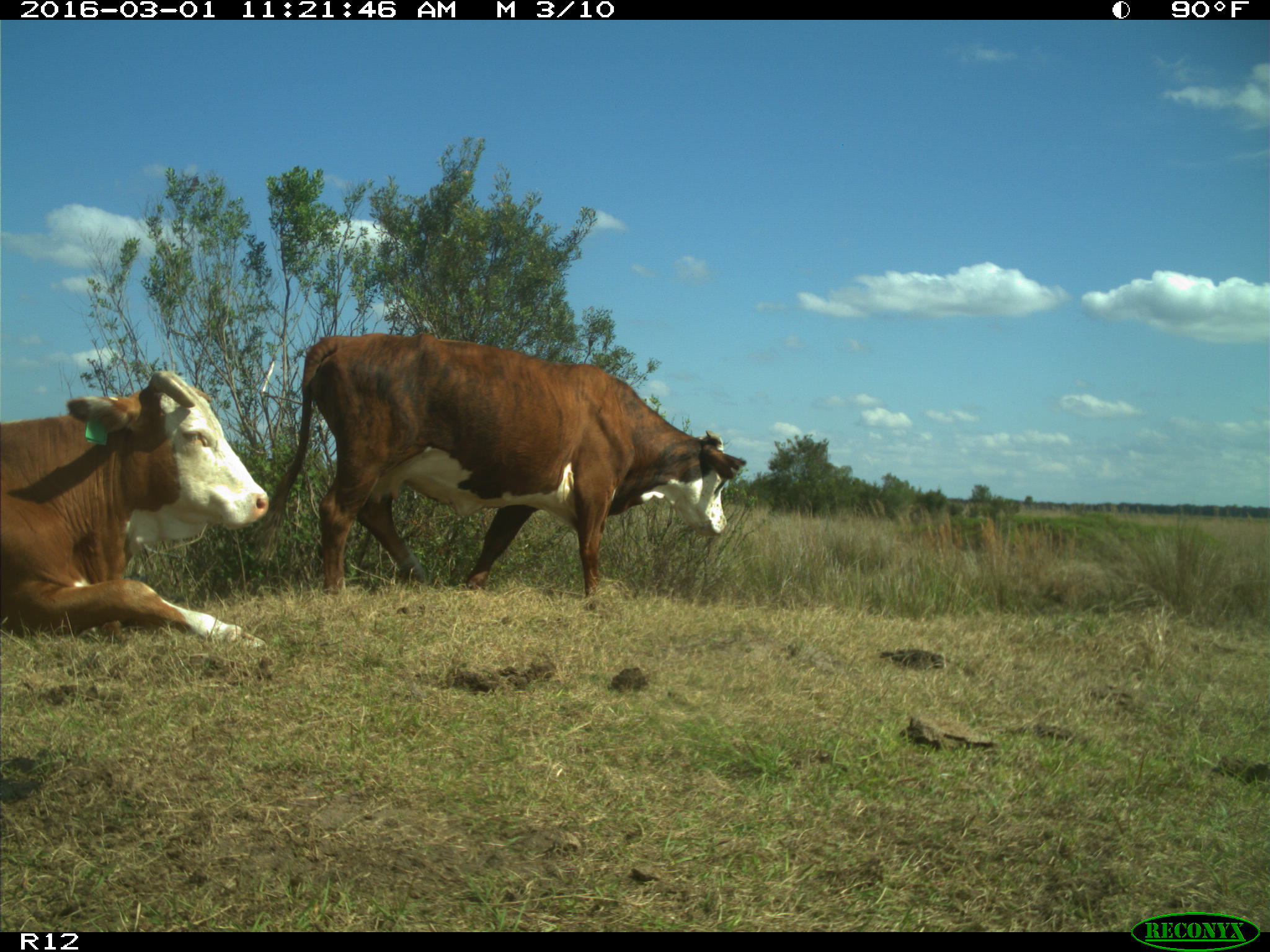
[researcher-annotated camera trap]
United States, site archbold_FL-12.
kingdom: Animalia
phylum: Chordata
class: Mammalia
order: Artiodactyla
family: Bovidae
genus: Bos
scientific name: Bos taurus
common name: domestic cow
Bos taurus (domestic cow).